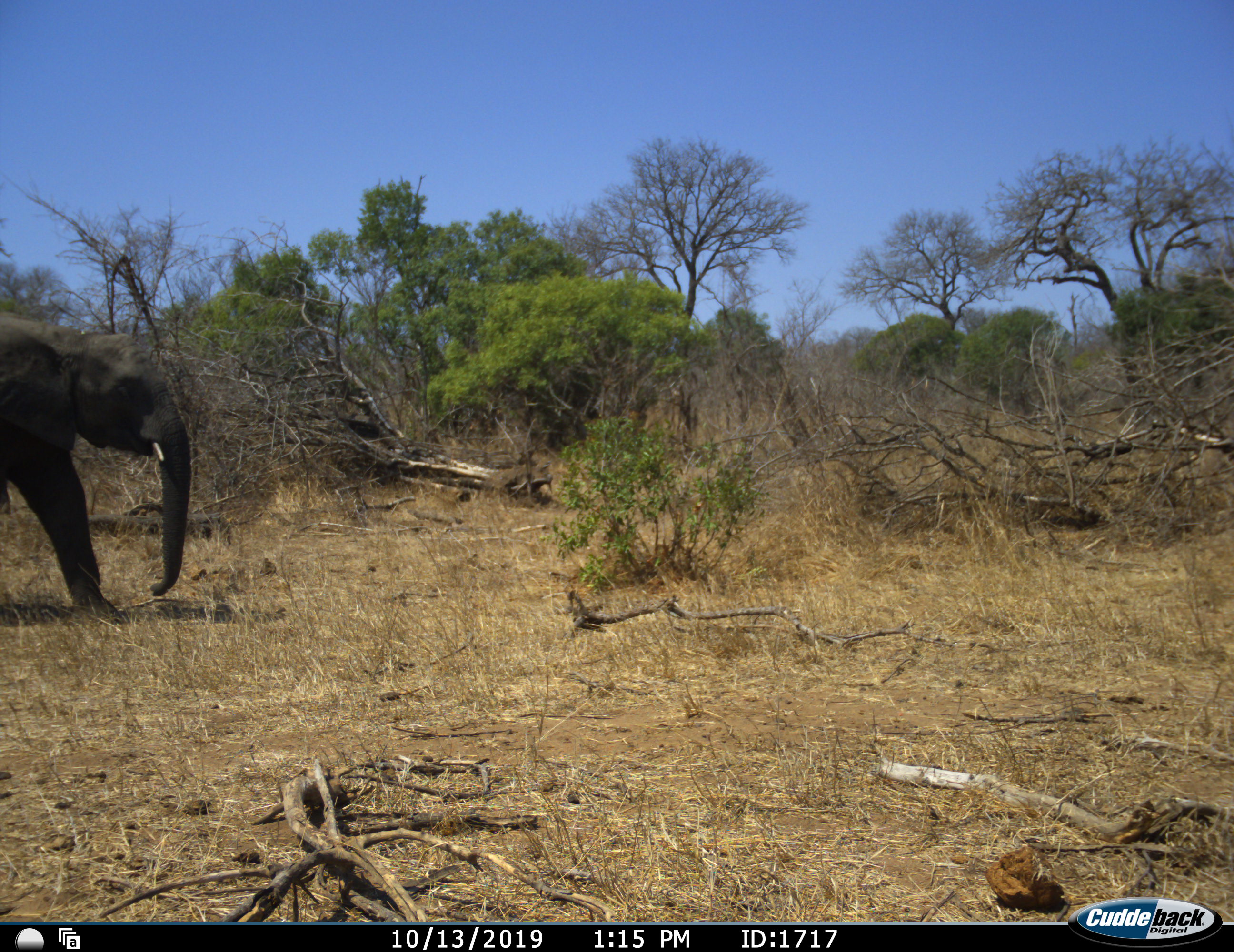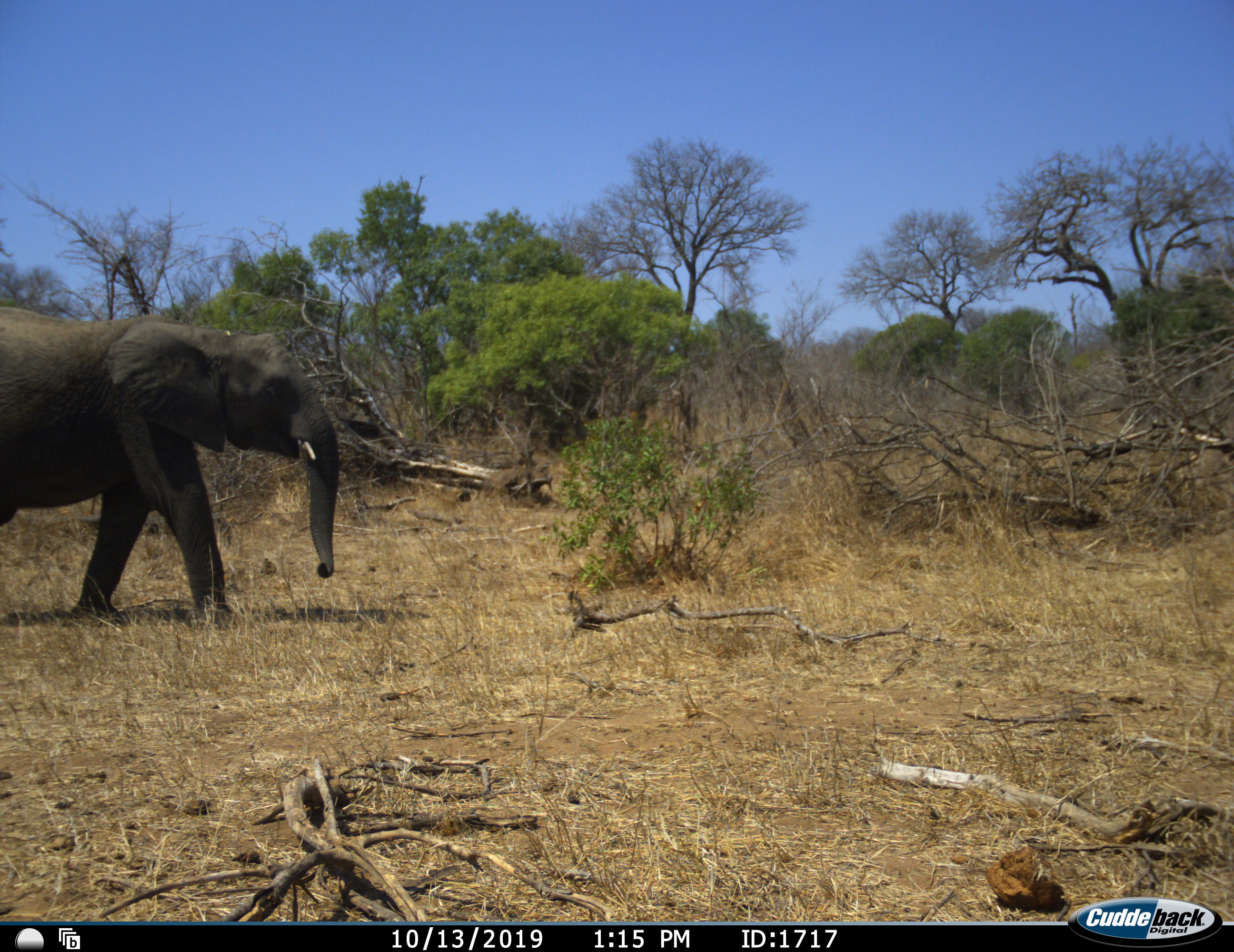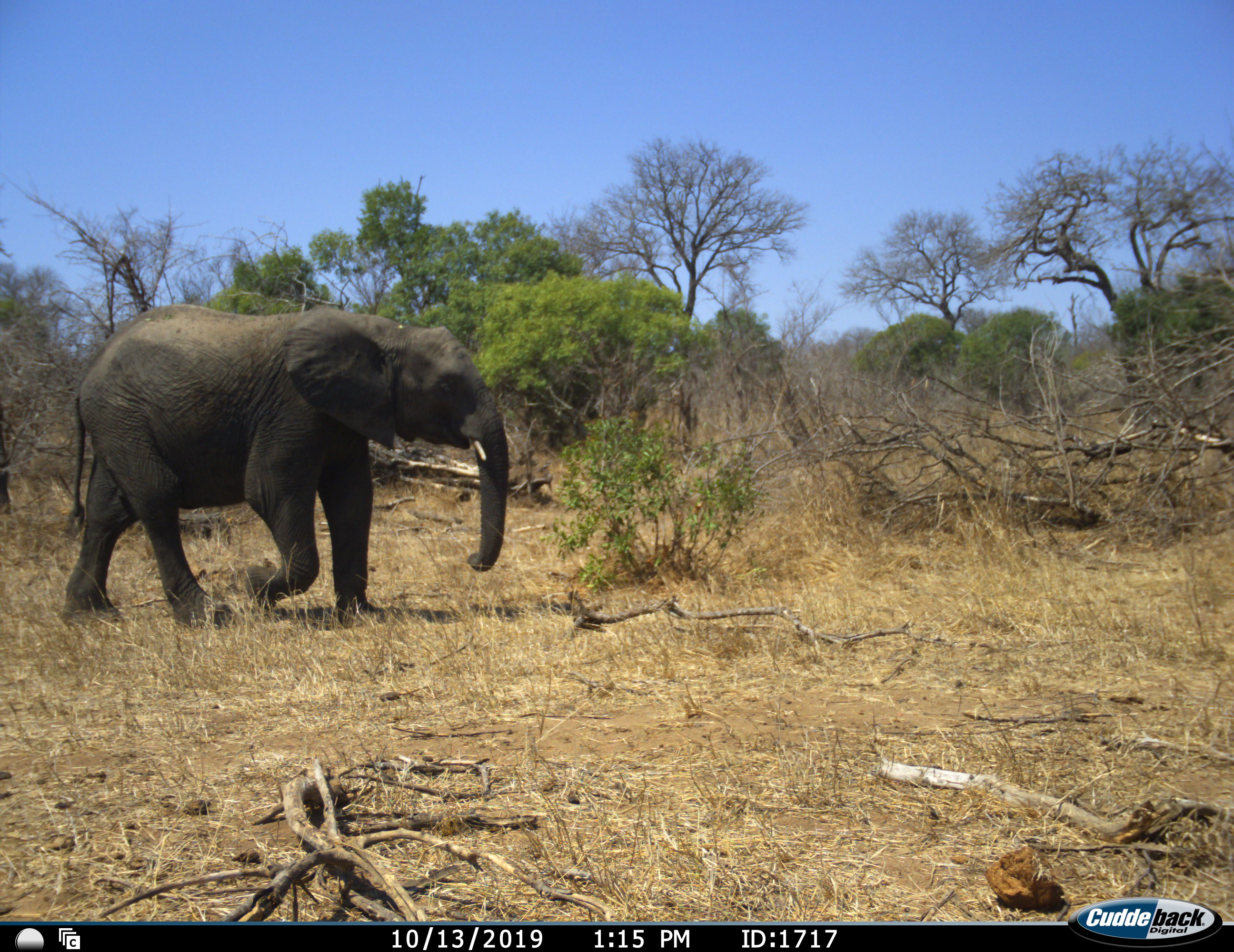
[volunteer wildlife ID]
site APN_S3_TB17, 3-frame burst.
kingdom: Animalia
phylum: Chordata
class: Mammalia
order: Proboscidea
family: Elephantidae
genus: Loxodonta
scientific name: Loxodonta africana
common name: african bush elephant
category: elephant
Elephant (african bush elephant) (Loxodonta africana), count 1. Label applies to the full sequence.